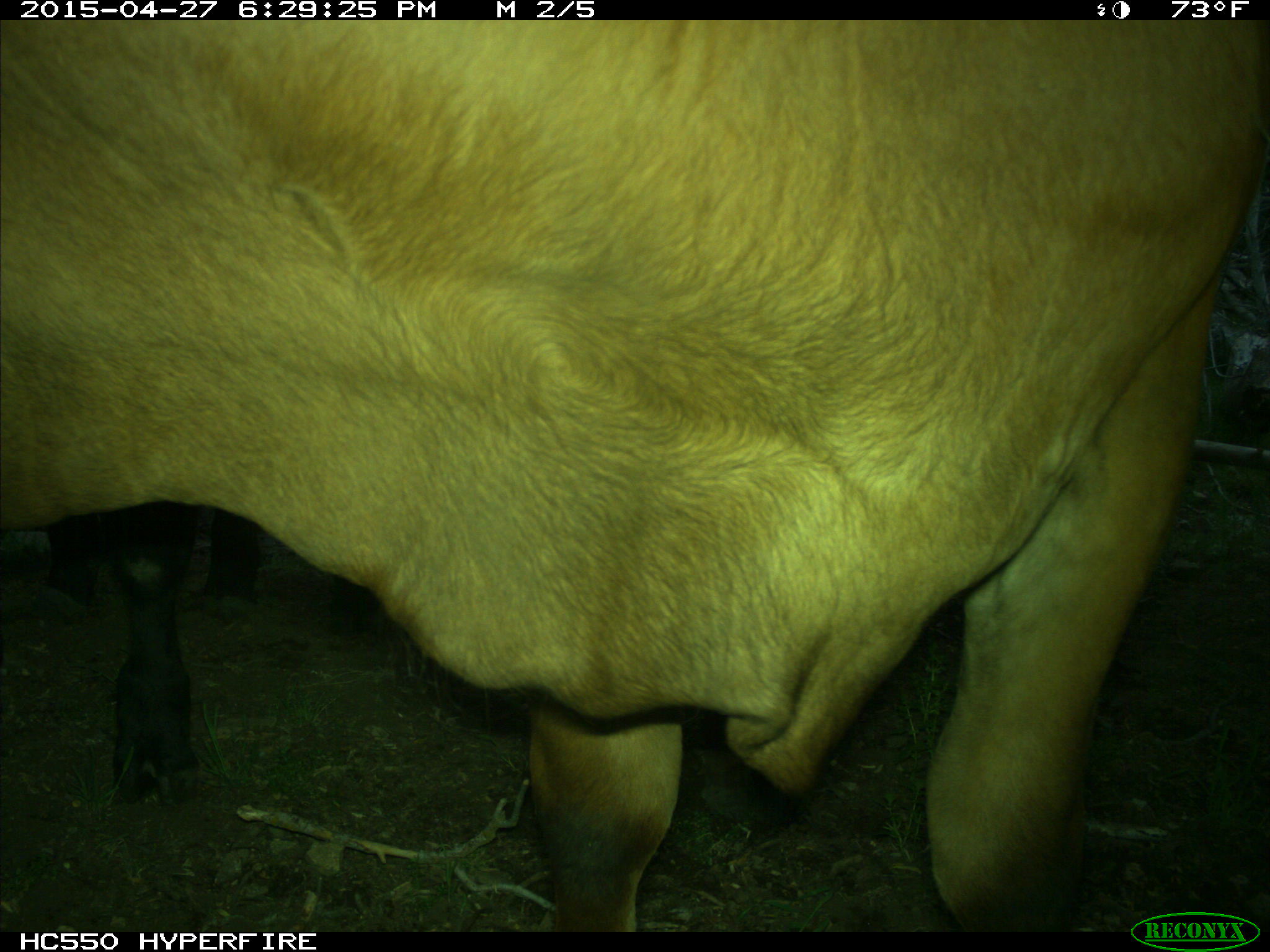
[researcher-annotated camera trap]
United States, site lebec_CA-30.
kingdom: Animalia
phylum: Chordata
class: Mammalia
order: Artiodactyla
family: Bovidae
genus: Bos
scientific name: Bos taurus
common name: domestic cow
Bos taurus (domestic cow).